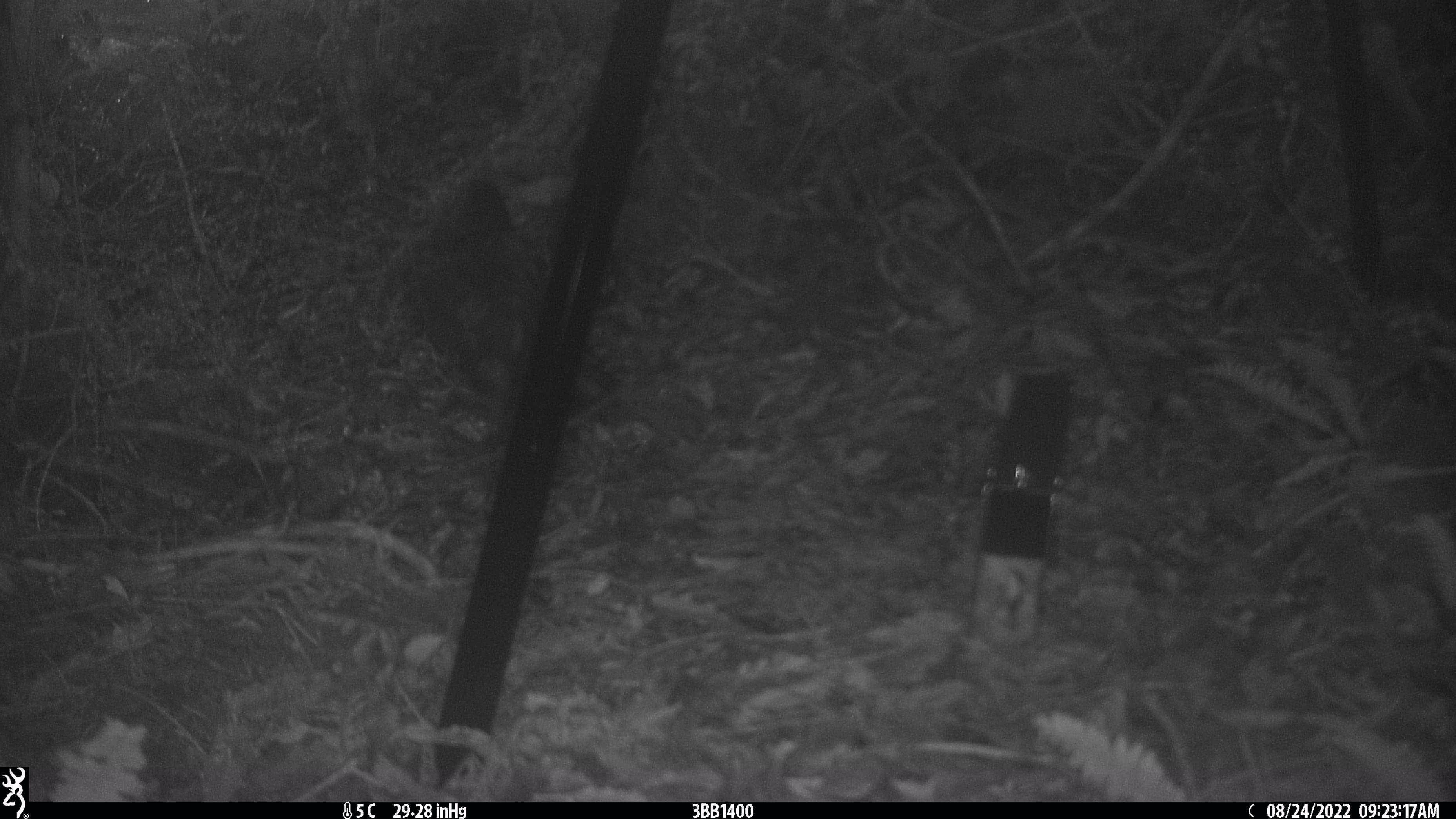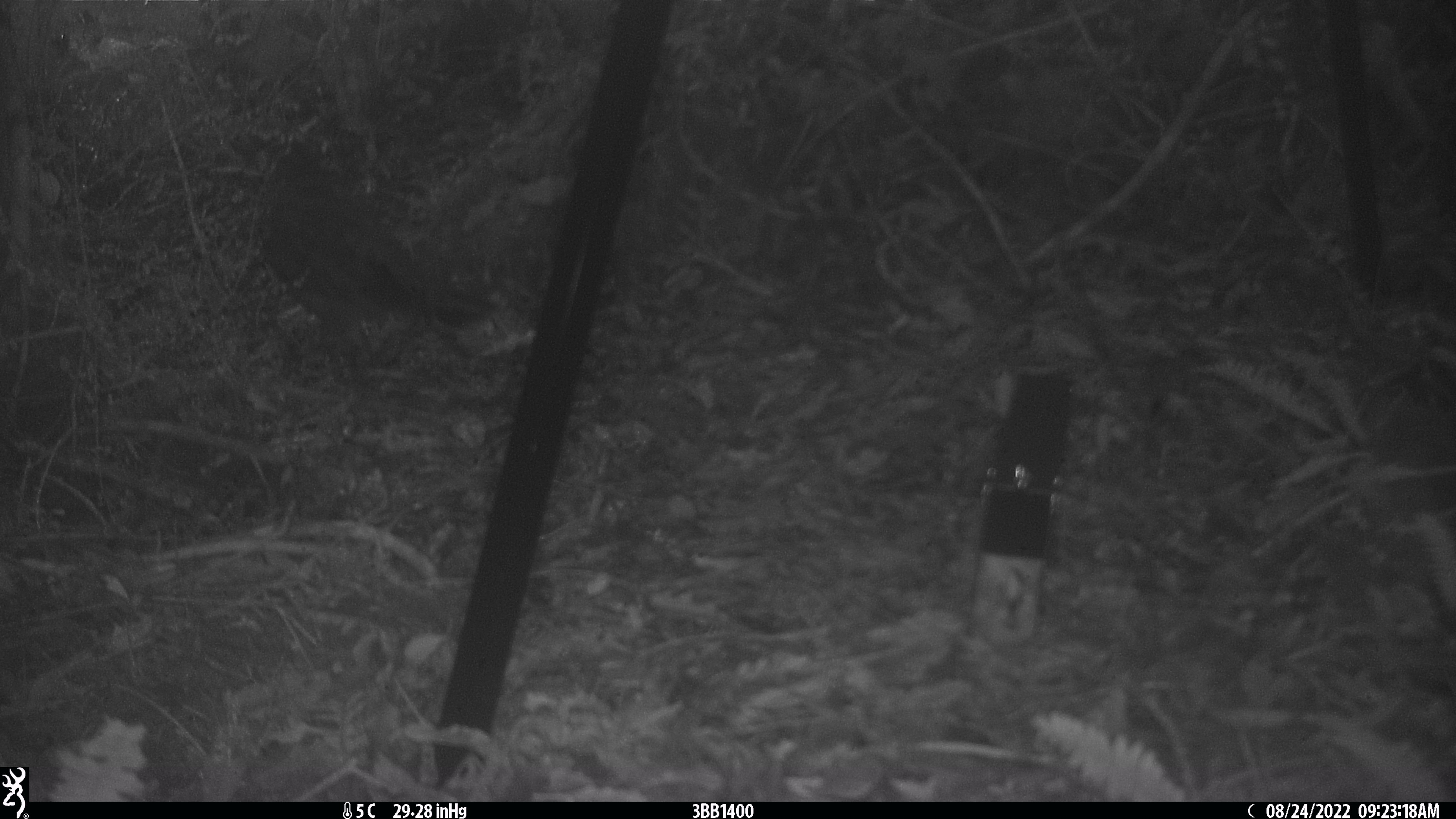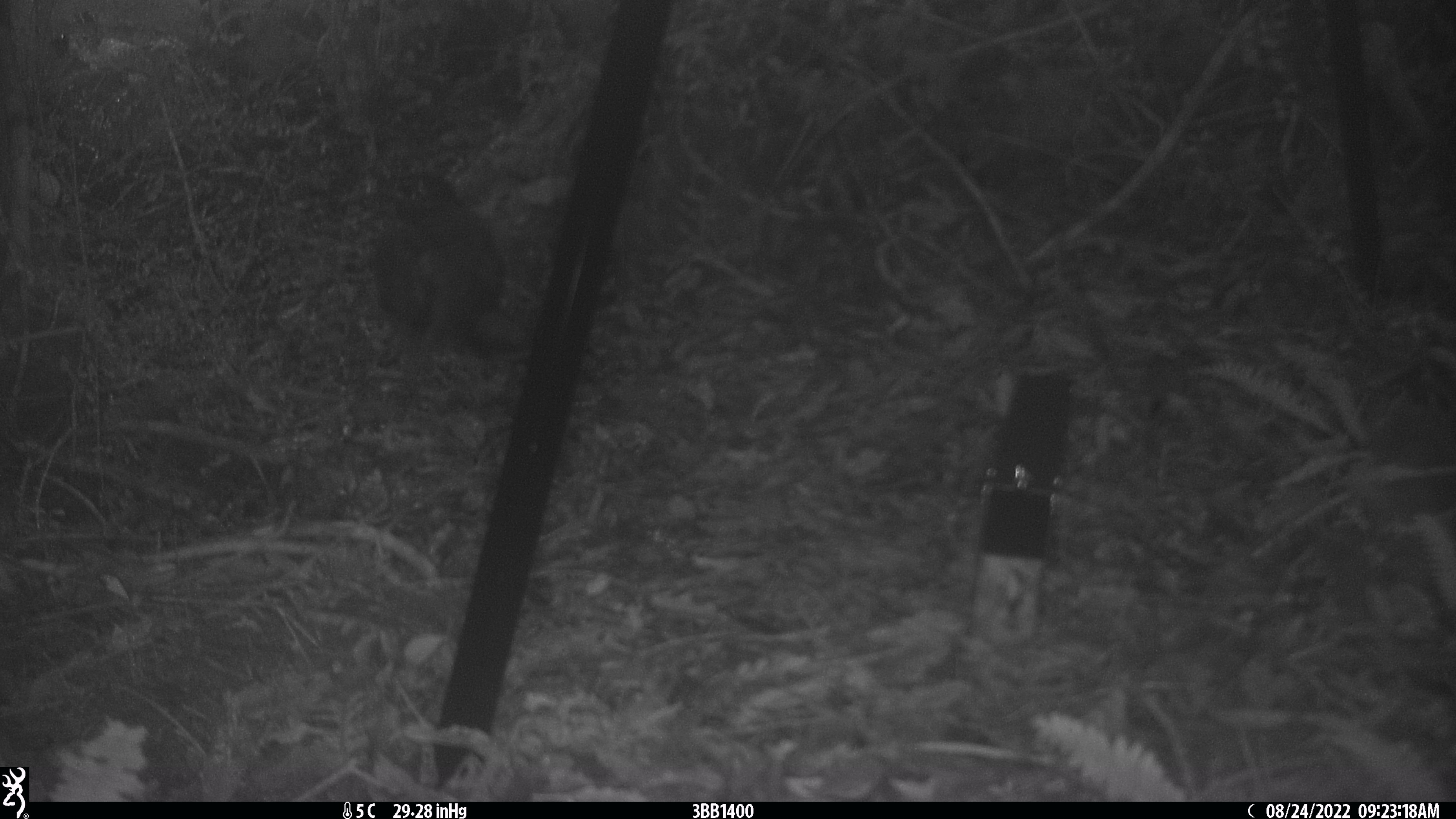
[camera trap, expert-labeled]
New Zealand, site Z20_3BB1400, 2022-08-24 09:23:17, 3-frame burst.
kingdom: Animalia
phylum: Chordata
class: Aves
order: Psittaciformes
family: Strigopidae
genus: Nestor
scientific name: Nestor notabilis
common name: kea